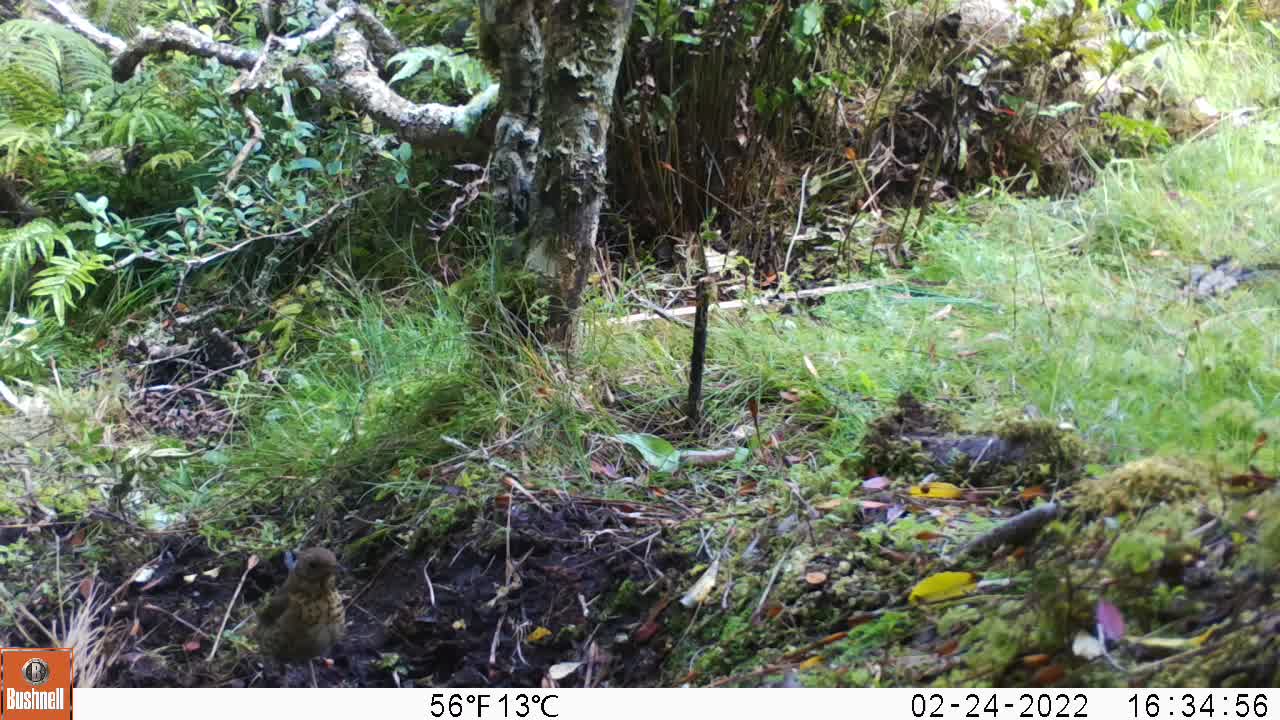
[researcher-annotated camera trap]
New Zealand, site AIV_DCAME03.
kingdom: Animalia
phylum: Chordata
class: Aves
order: Passeriformes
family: Turdidae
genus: Turdus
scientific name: Turdus philomelos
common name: song thrush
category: thrush